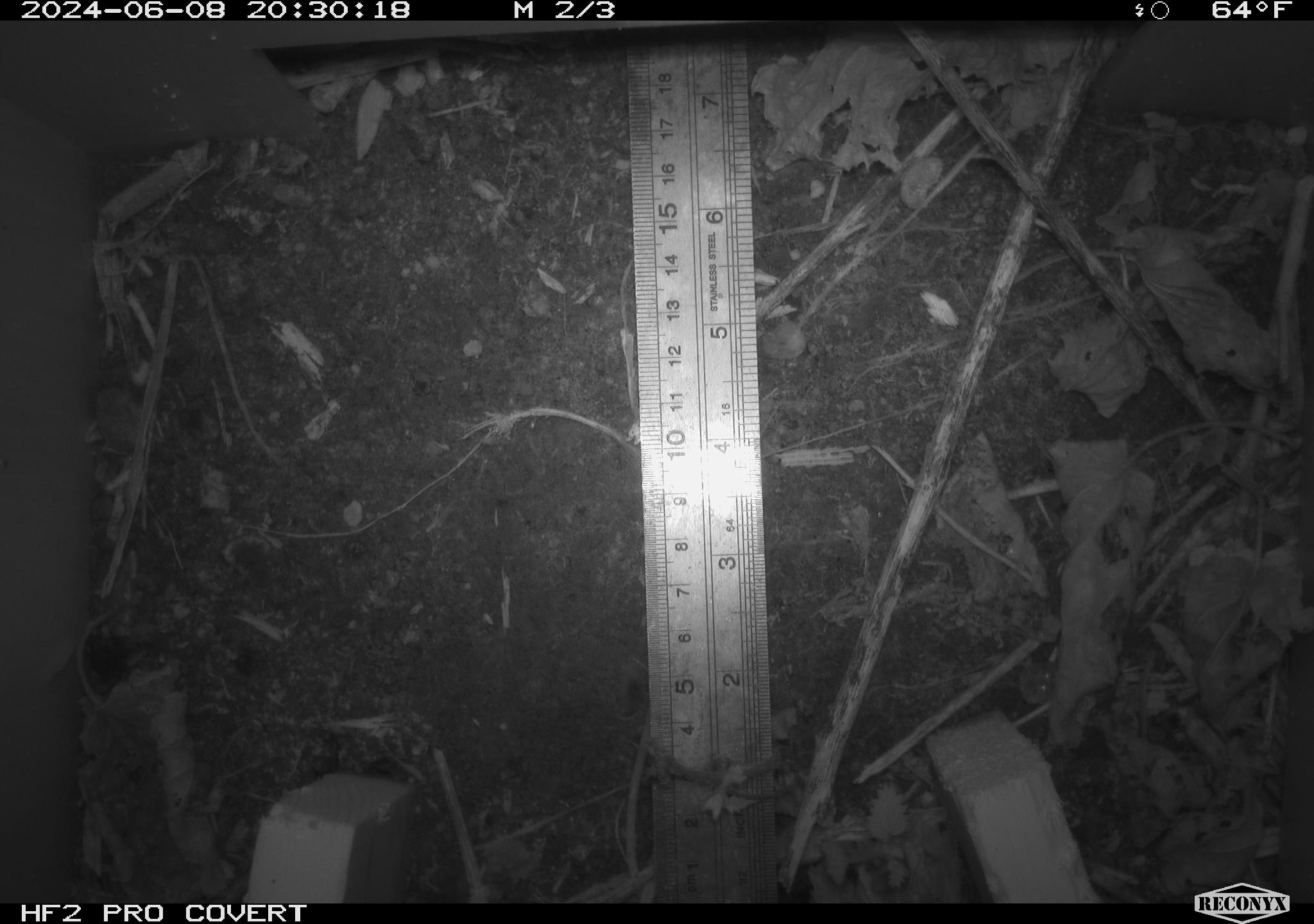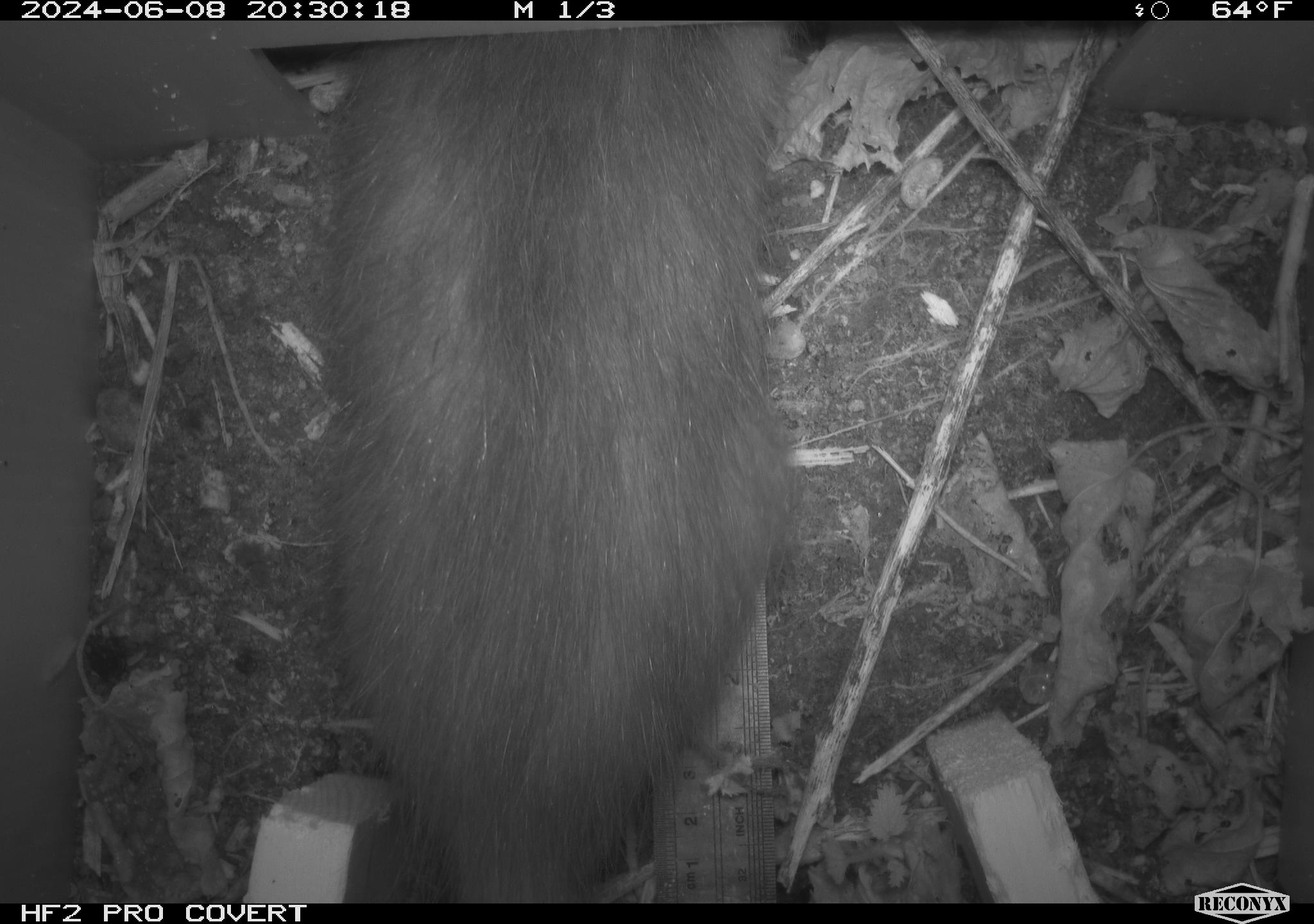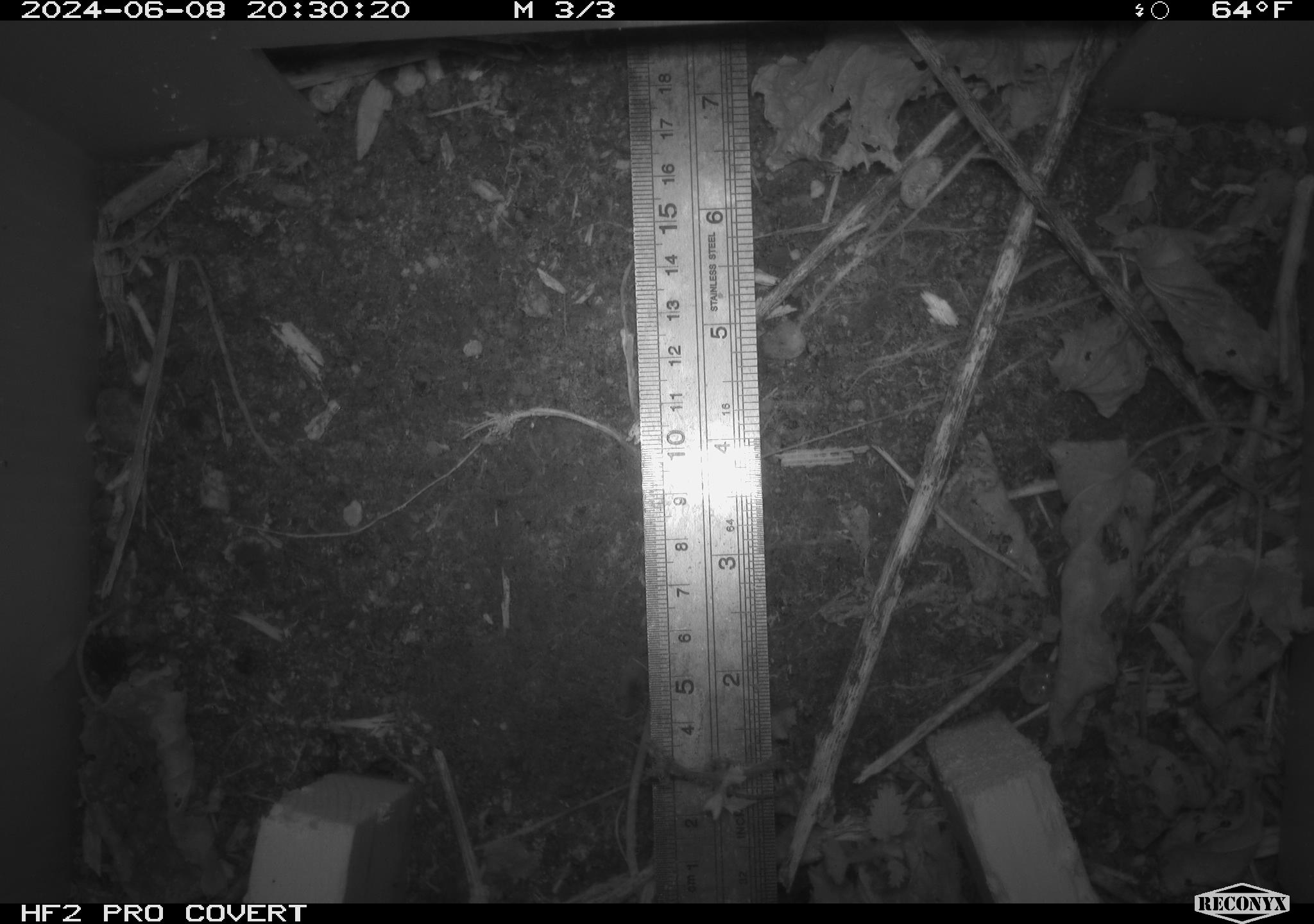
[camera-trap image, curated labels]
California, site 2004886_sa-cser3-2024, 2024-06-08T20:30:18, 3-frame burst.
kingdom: Animalia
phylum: Chordata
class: Mammalia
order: Didelphimorphia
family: Didelphidae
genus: Didelphis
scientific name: Didelphis virginiana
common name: virginia opossum